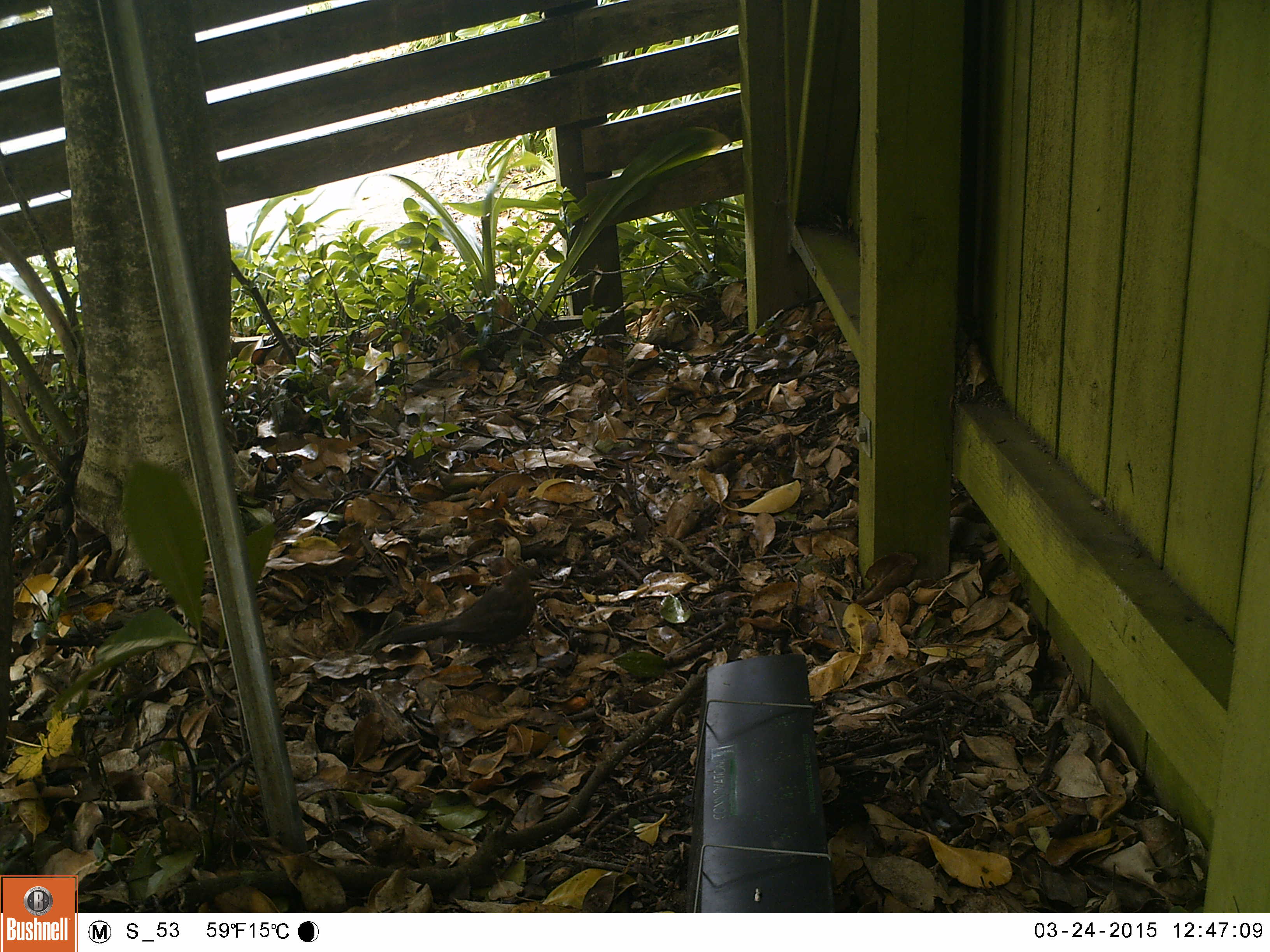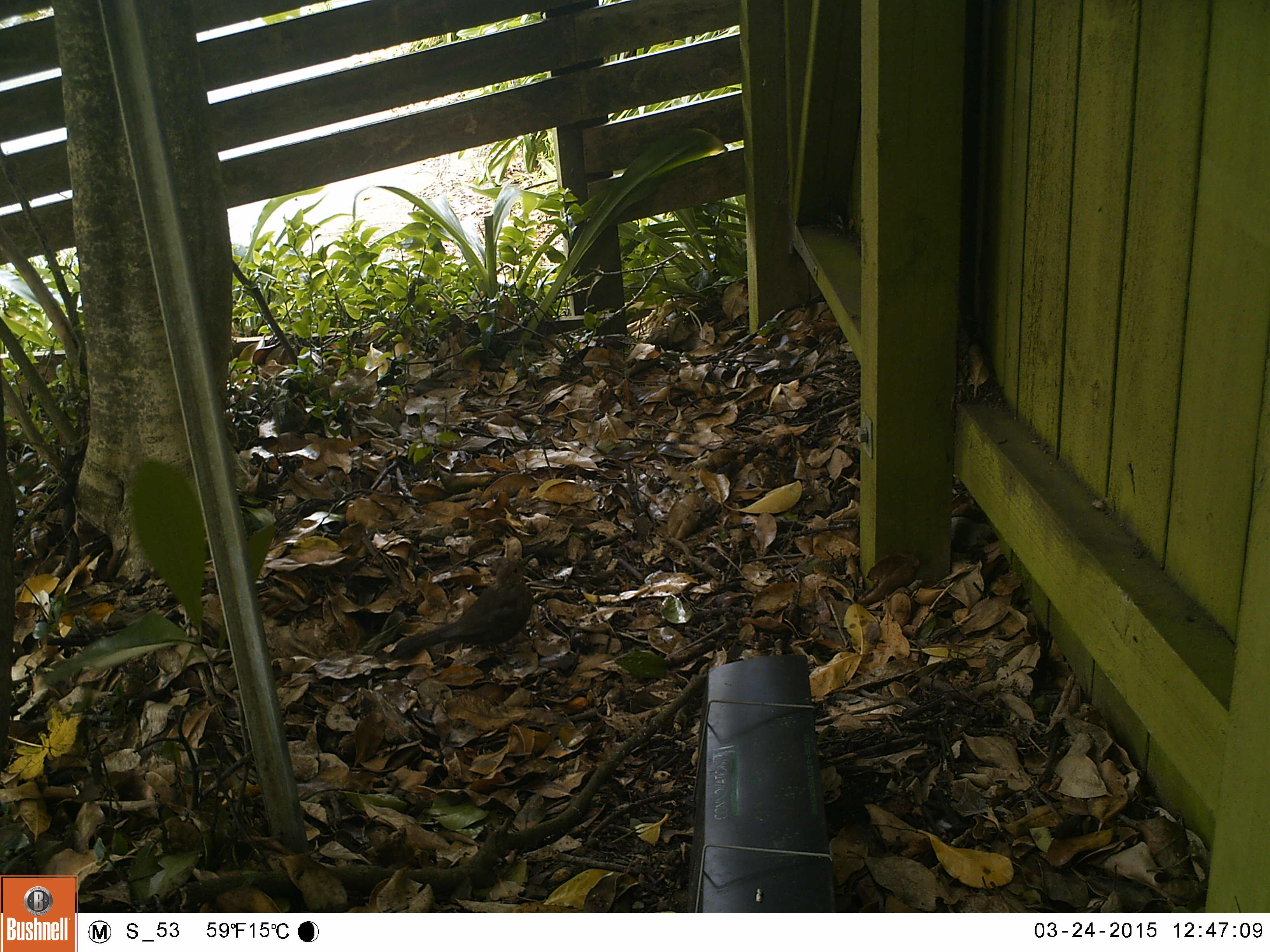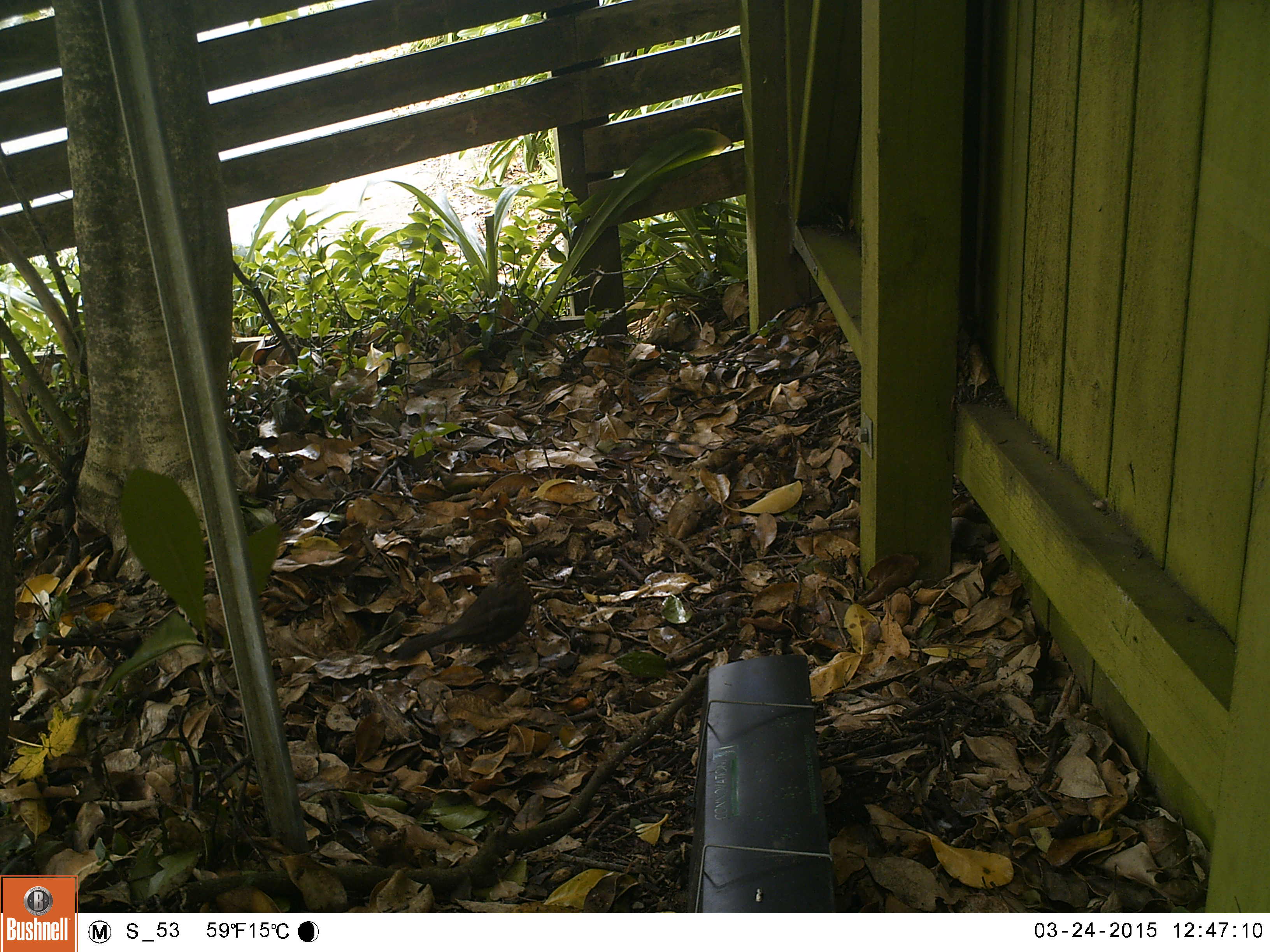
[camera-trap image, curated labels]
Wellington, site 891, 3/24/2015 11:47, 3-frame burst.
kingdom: Animalia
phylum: Chordata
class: Aves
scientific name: Aves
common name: bird